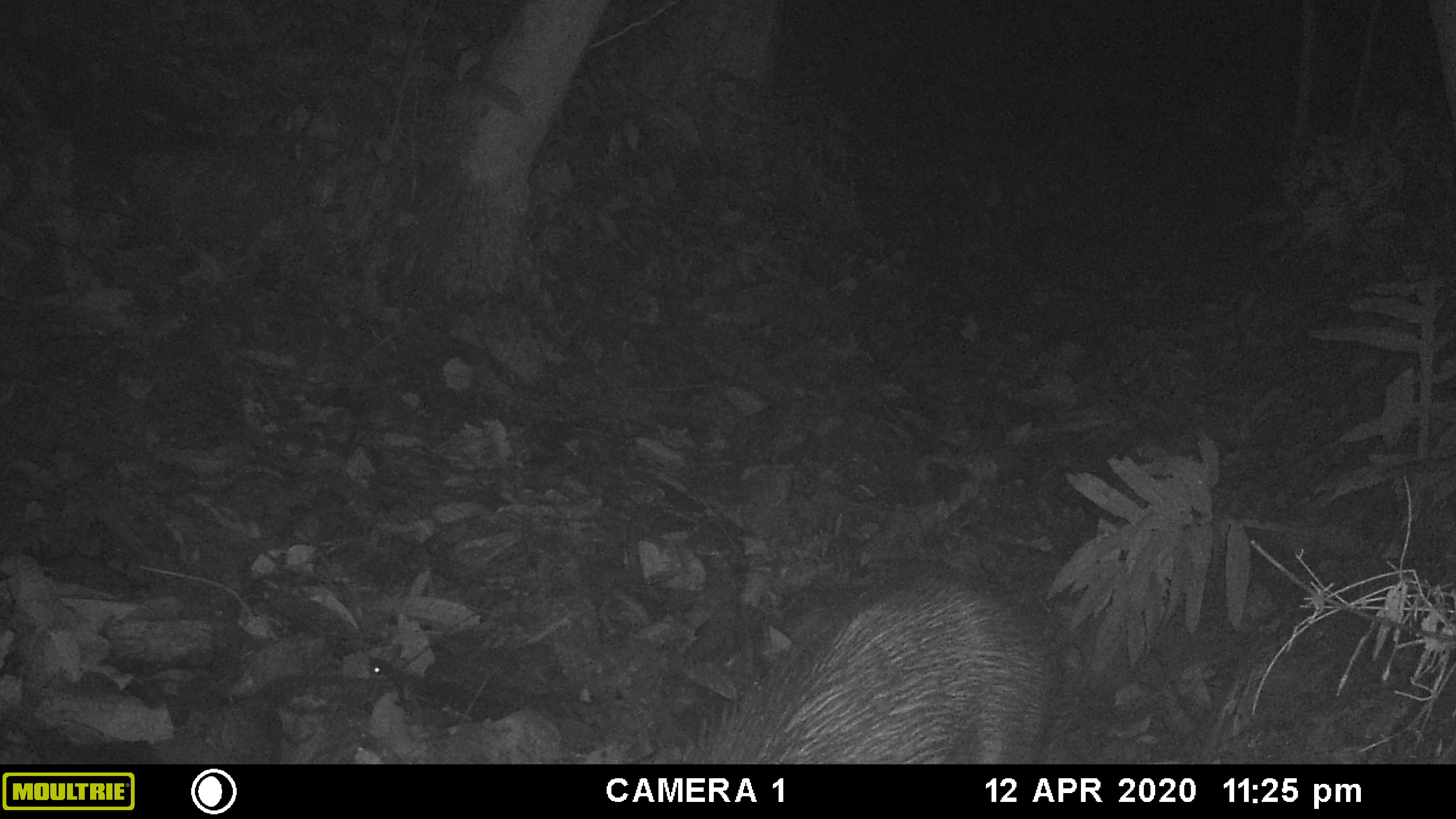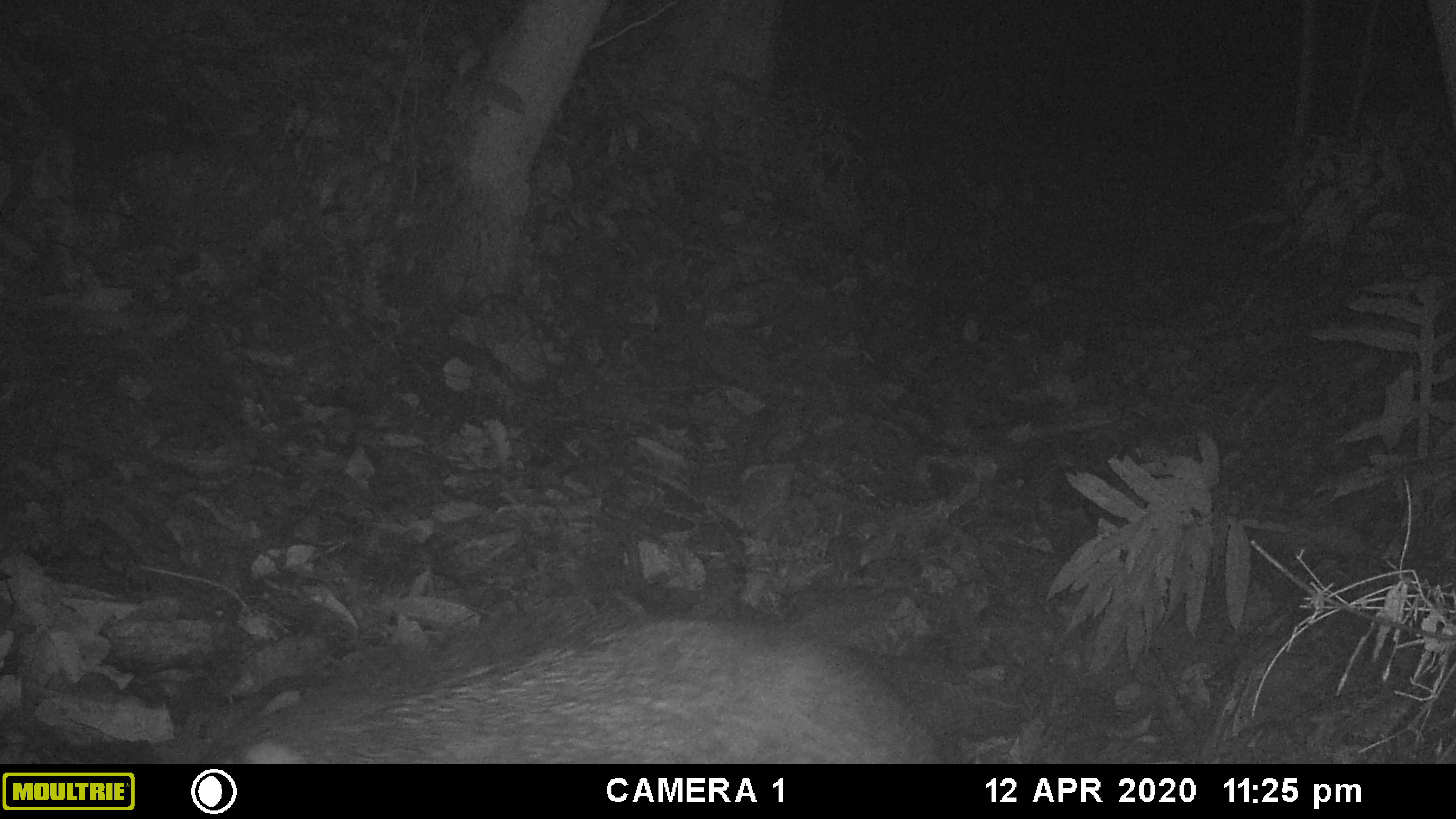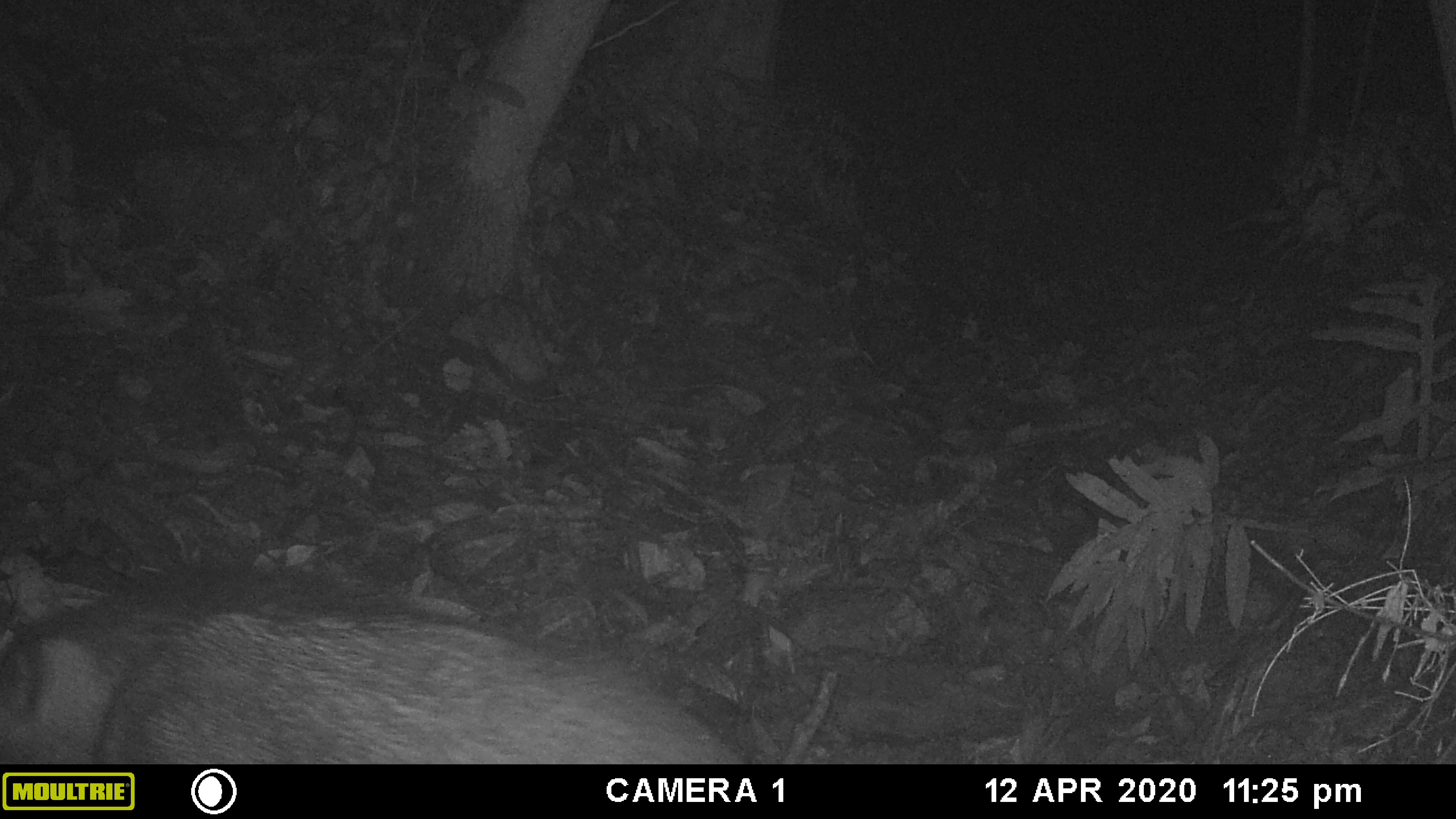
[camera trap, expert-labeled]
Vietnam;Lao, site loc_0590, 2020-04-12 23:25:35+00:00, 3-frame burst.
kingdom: Animalia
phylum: Chordata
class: Mammalia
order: Artiodactyla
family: Suidae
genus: Sus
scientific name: Sus scrofa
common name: eurasian wild pig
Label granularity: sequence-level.